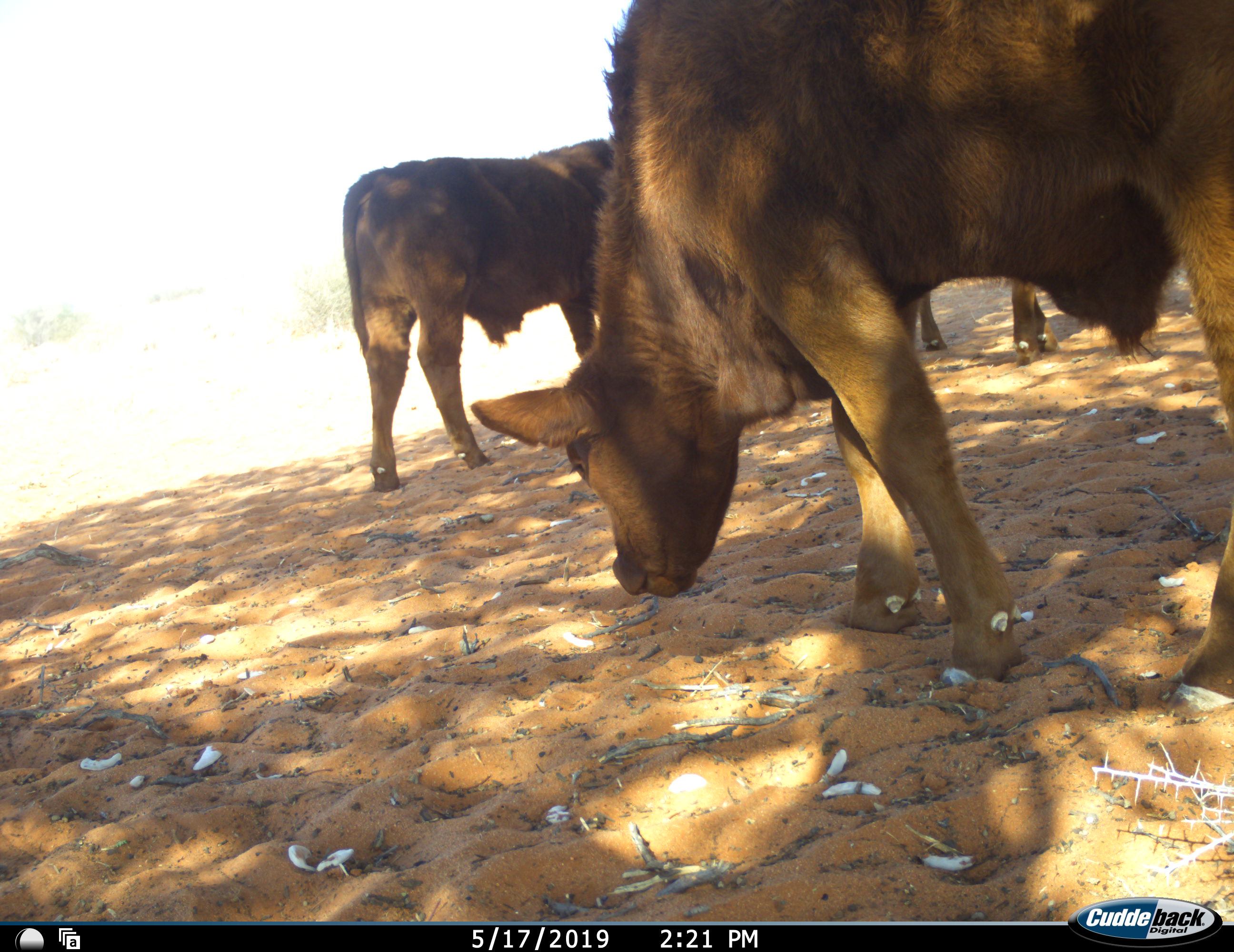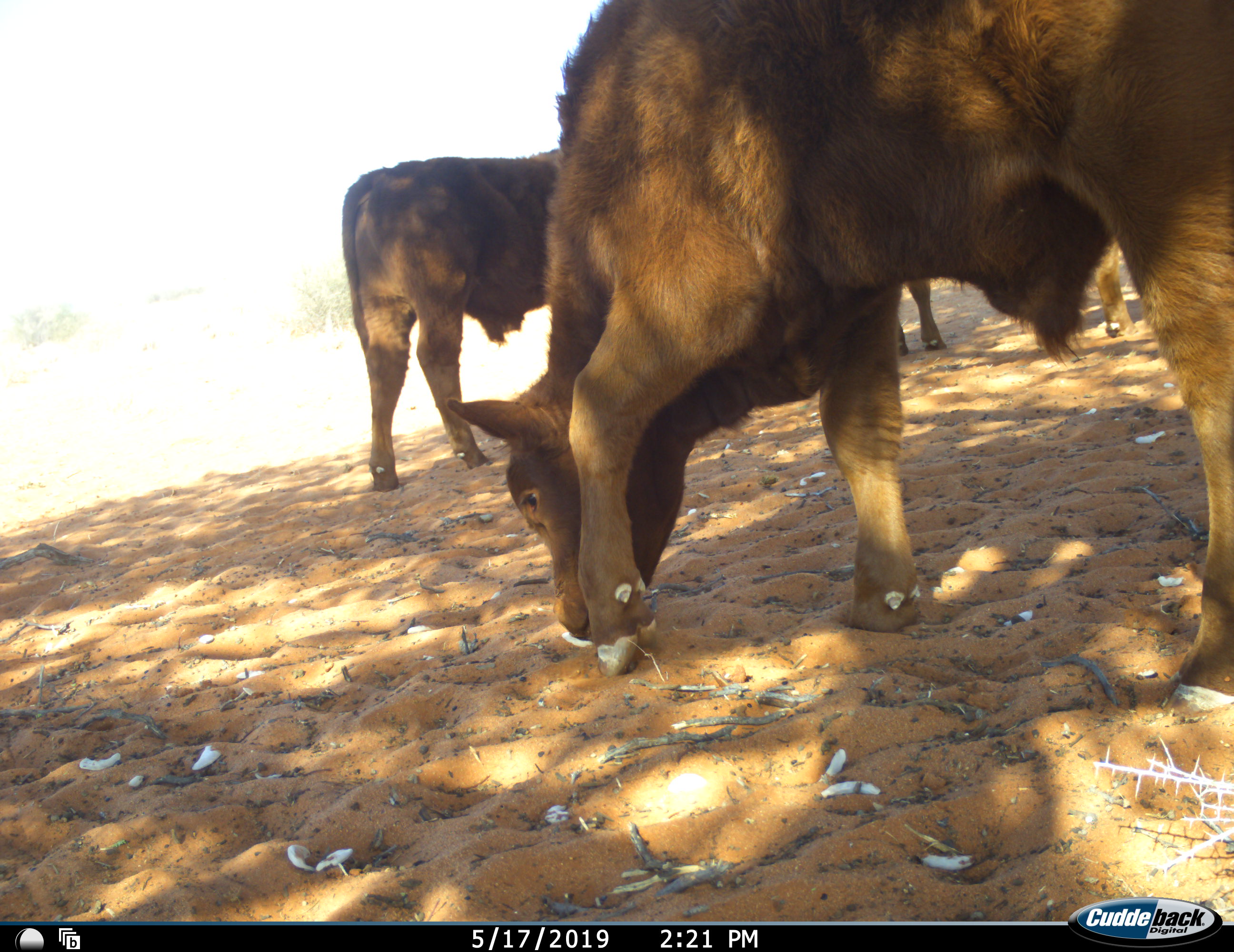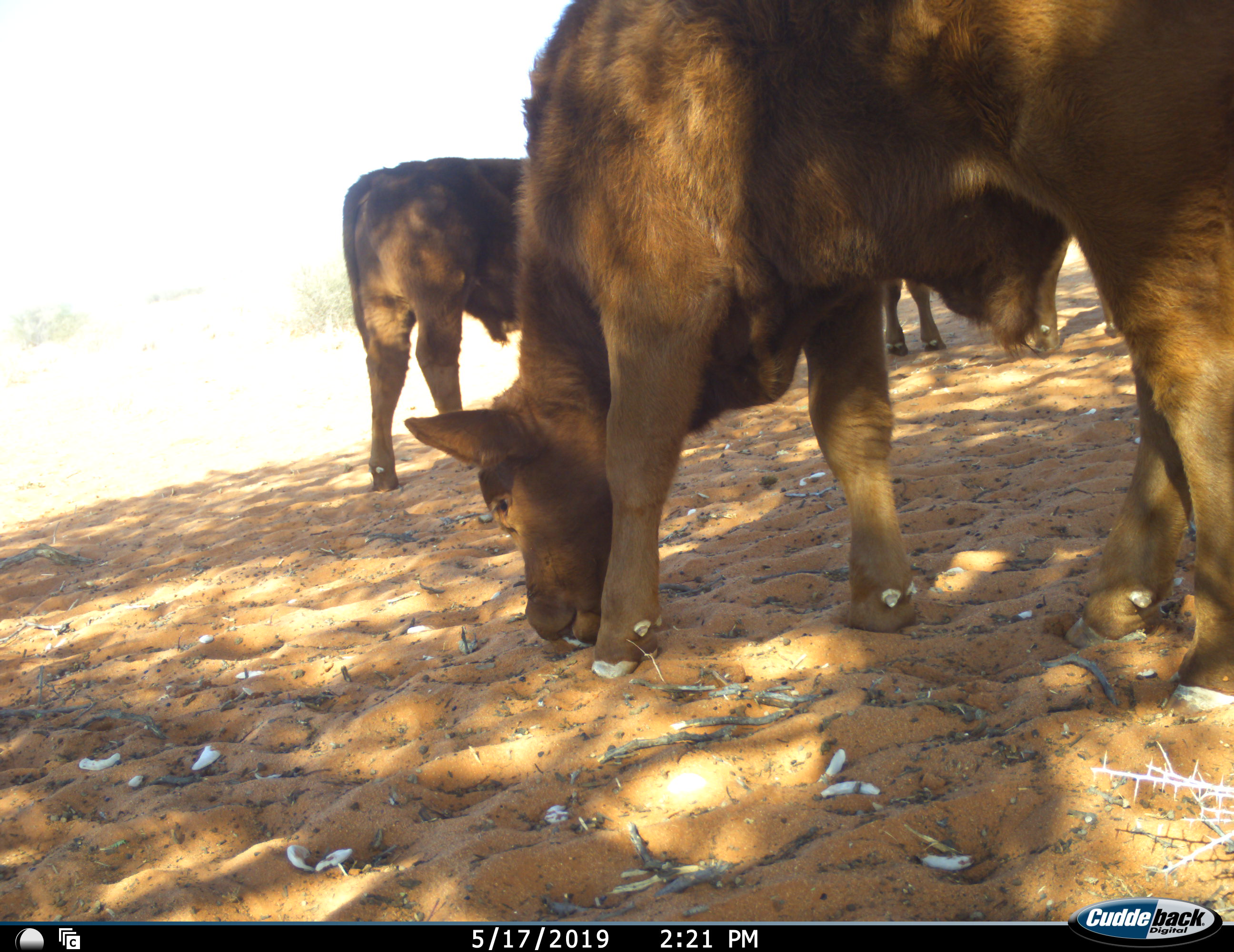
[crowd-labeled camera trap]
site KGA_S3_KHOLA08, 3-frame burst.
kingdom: Animalia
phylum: Chordata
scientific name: Vertebrata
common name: domestic animal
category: domesticanimal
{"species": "domesticanimal (domestic animal) (Vertebrata)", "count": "3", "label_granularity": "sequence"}